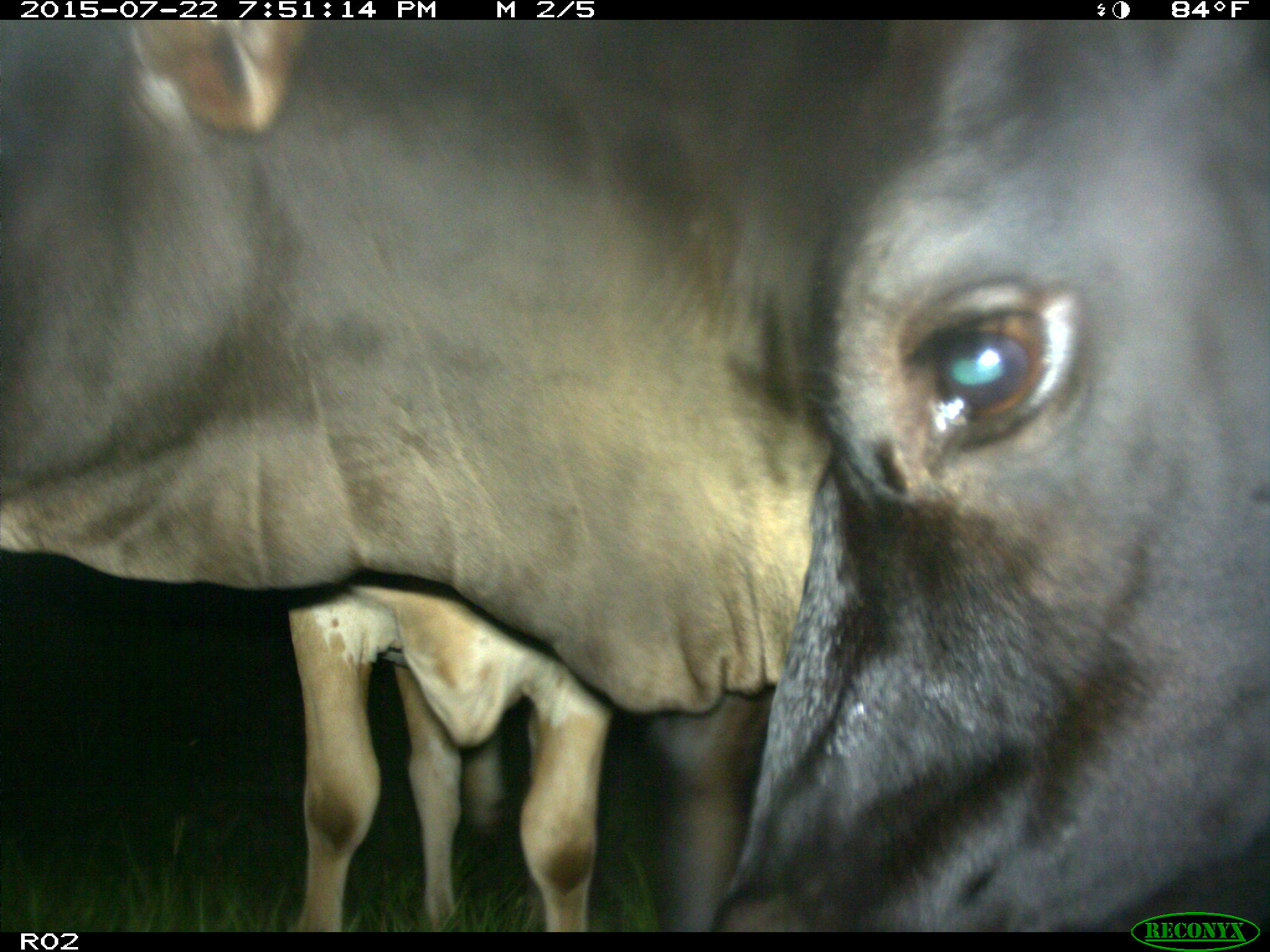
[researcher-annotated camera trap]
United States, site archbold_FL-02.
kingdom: Animalia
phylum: Chordata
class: Mammalia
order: Artiodactyla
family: Bovidae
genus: Bos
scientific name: Bos taurus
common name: domestic cow